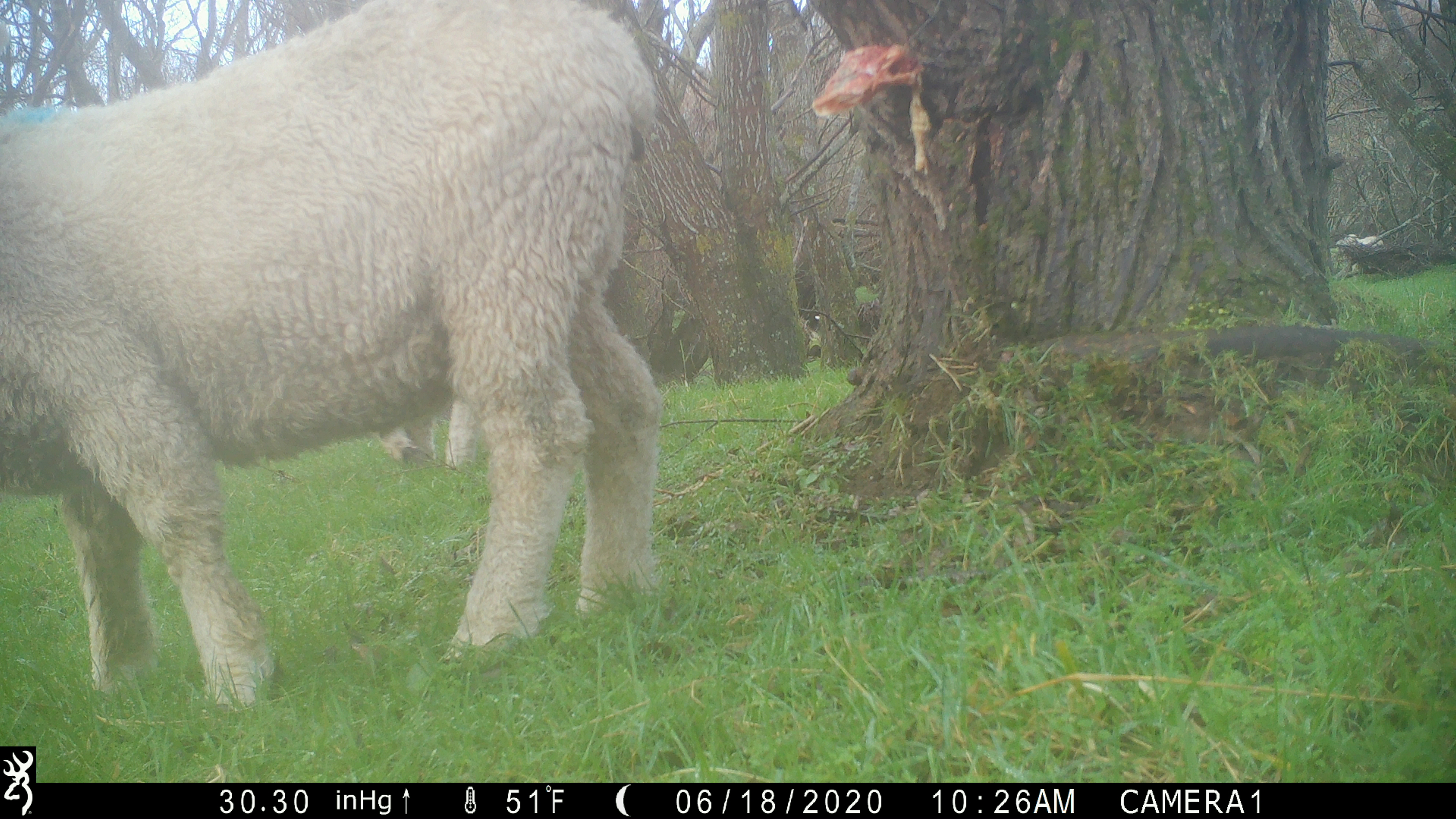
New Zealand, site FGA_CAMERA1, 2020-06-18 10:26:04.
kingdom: Animalia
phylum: Chordata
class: Mammalia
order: Artiodactyla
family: Bovidae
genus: Ovis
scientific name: Ovis aries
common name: domestic sheep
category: sheep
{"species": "sheep (domestic sheep) (Ovis aries)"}